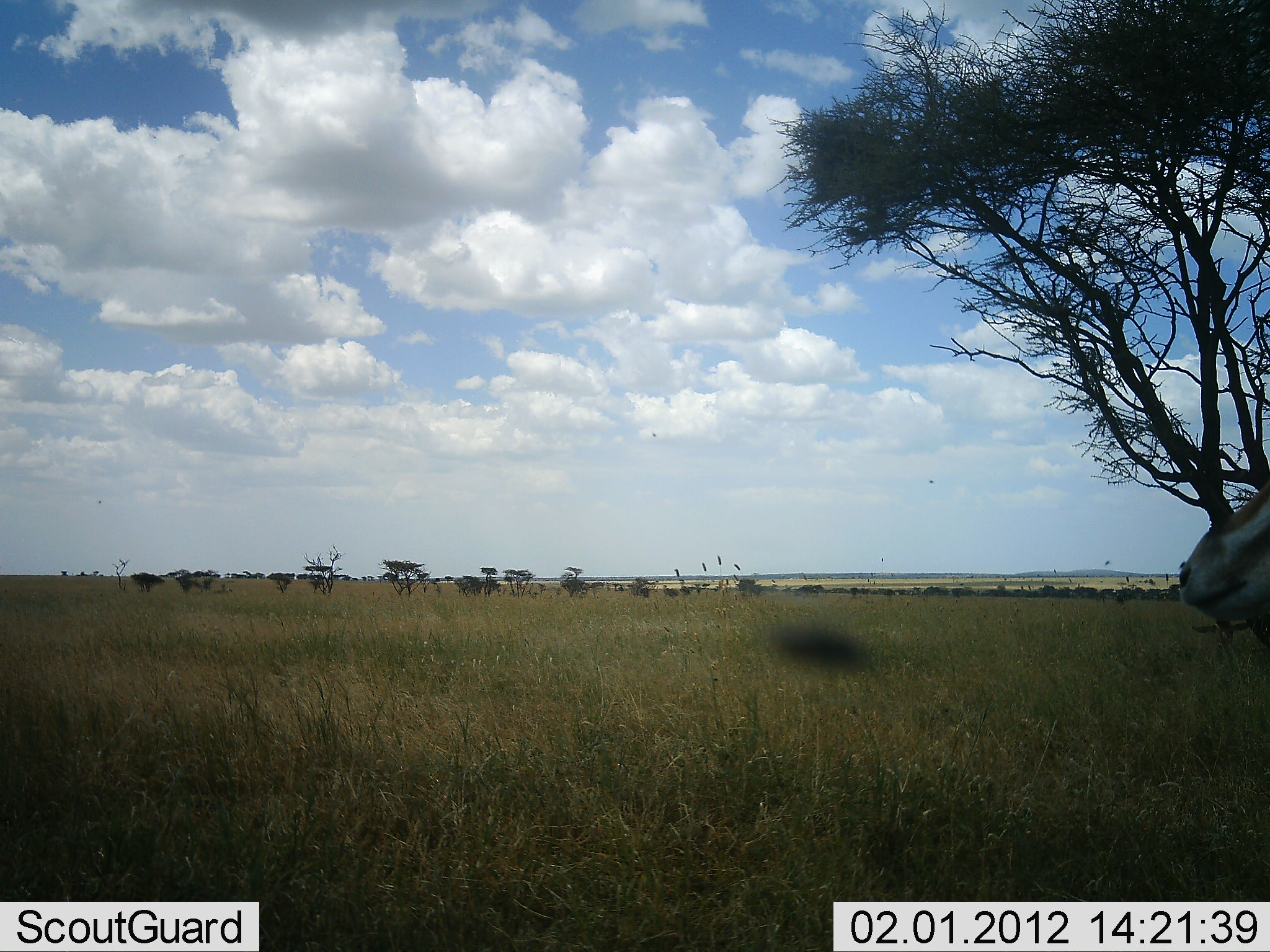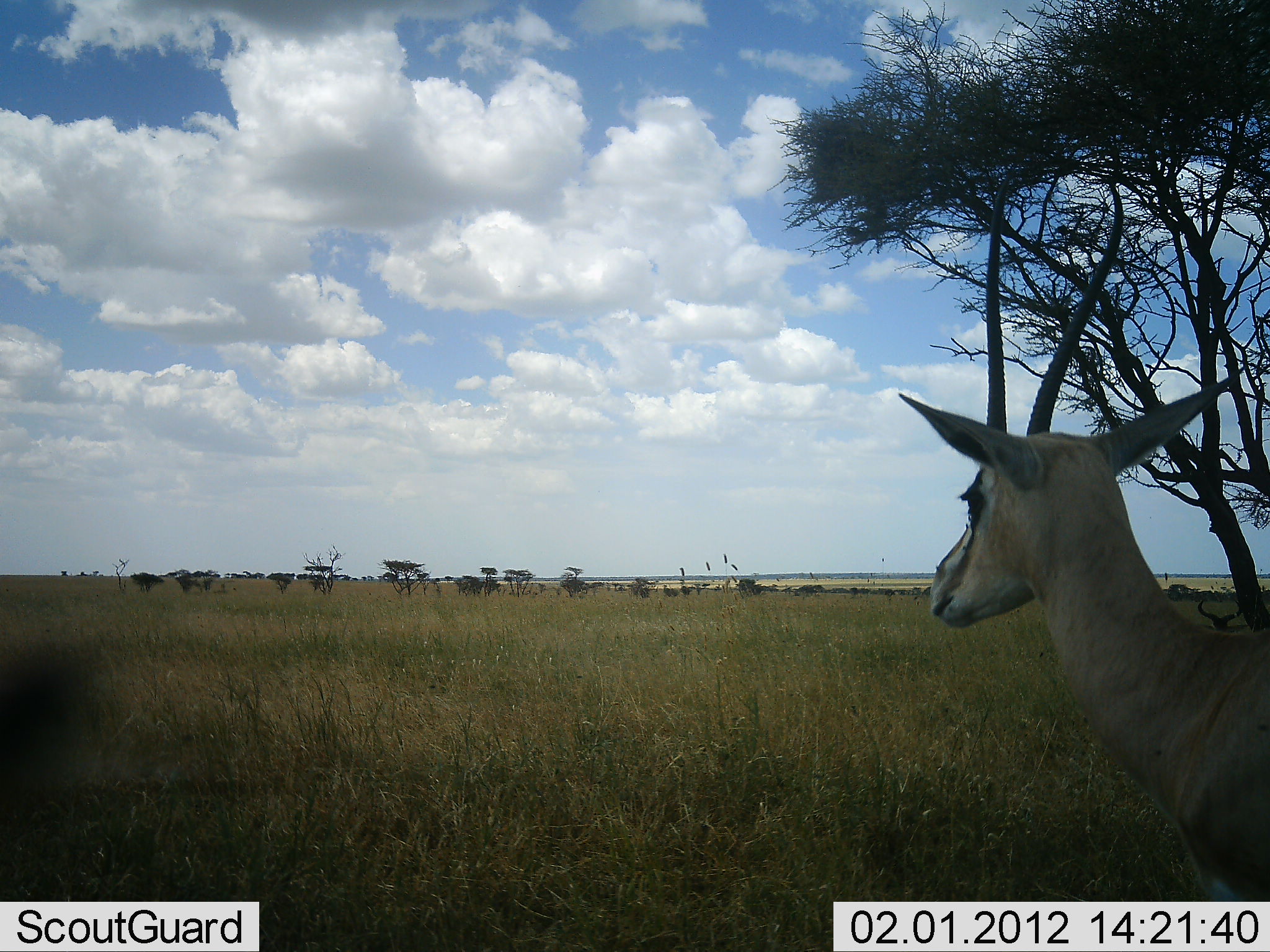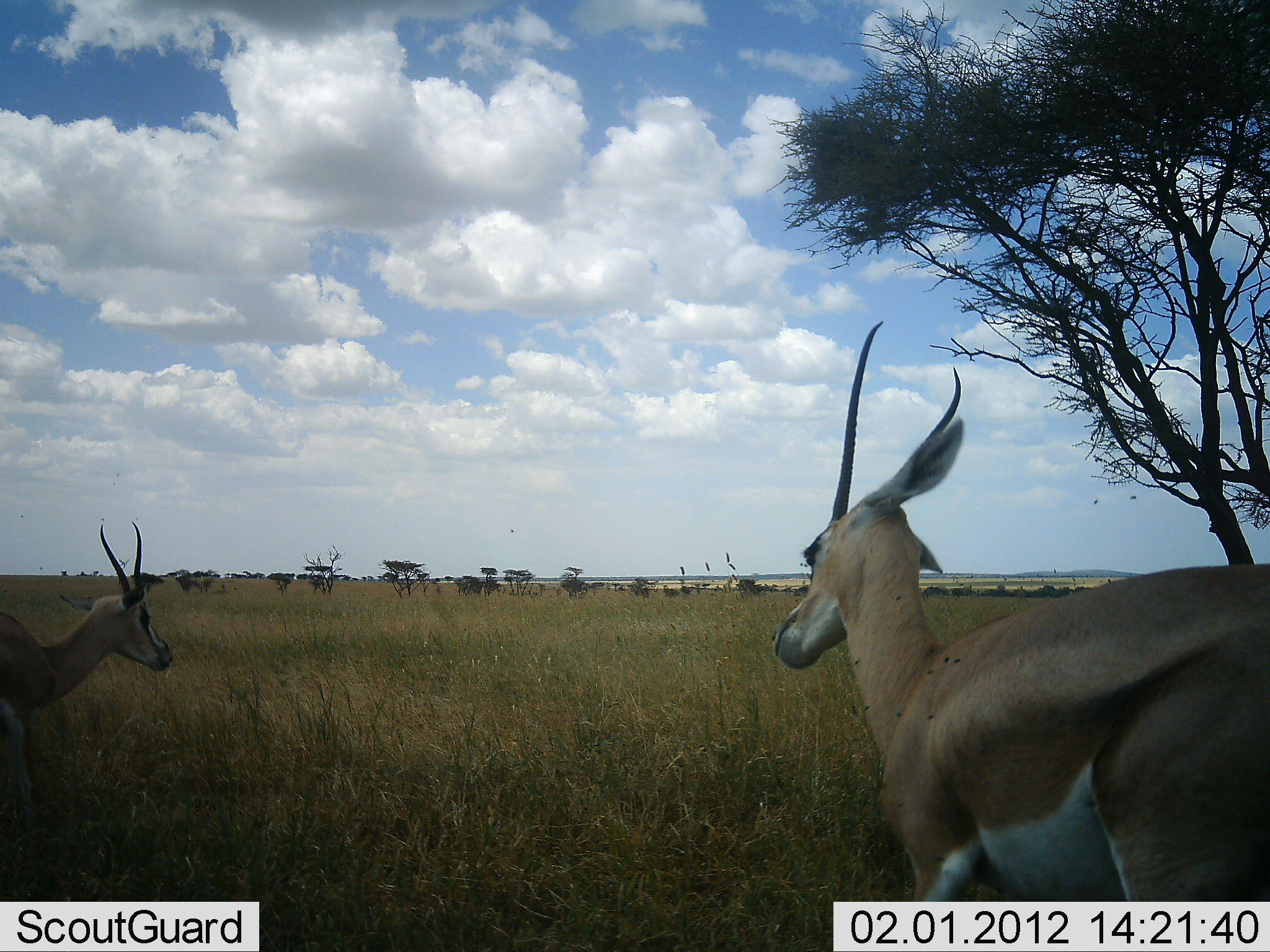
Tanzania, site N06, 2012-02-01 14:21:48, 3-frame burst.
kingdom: Animalia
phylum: Chordata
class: Mammalia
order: Artiodactyla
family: Bovidae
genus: Nanger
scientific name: Nanger granti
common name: grant's gazelle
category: gazellegrants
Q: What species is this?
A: Gazellegrants (grant's gazelle) (Nanger granti).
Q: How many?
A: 2.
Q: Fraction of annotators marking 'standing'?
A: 20%.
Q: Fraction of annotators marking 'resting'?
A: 0%.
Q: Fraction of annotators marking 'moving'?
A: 87%.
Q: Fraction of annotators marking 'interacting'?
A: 7%.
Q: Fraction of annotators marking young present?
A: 7%.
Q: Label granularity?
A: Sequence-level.